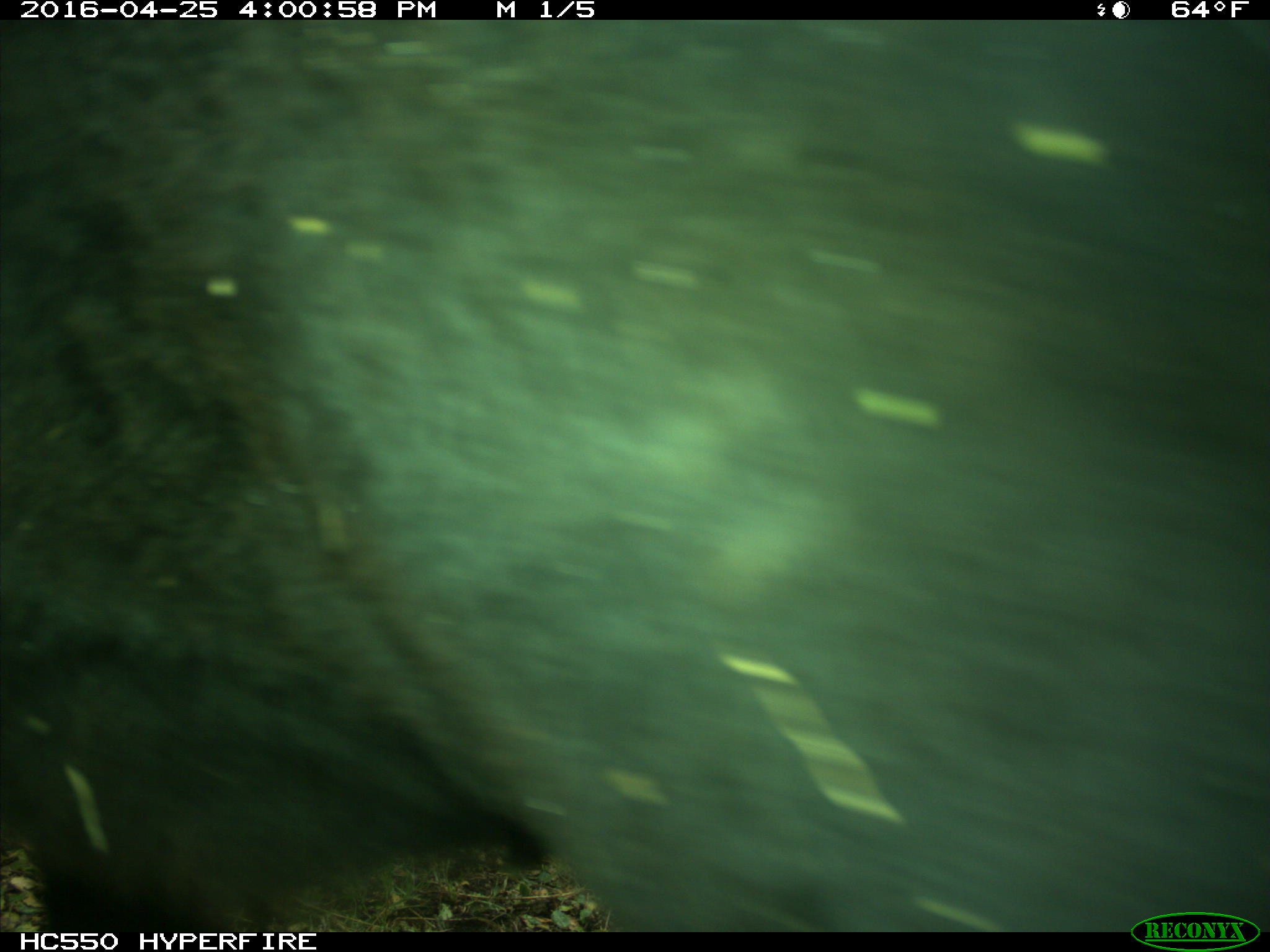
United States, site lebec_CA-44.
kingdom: Animalia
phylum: Chordata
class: Mammalia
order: Artiodactyla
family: Bovidae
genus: Bos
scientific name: Bos taurus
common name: domestic cow